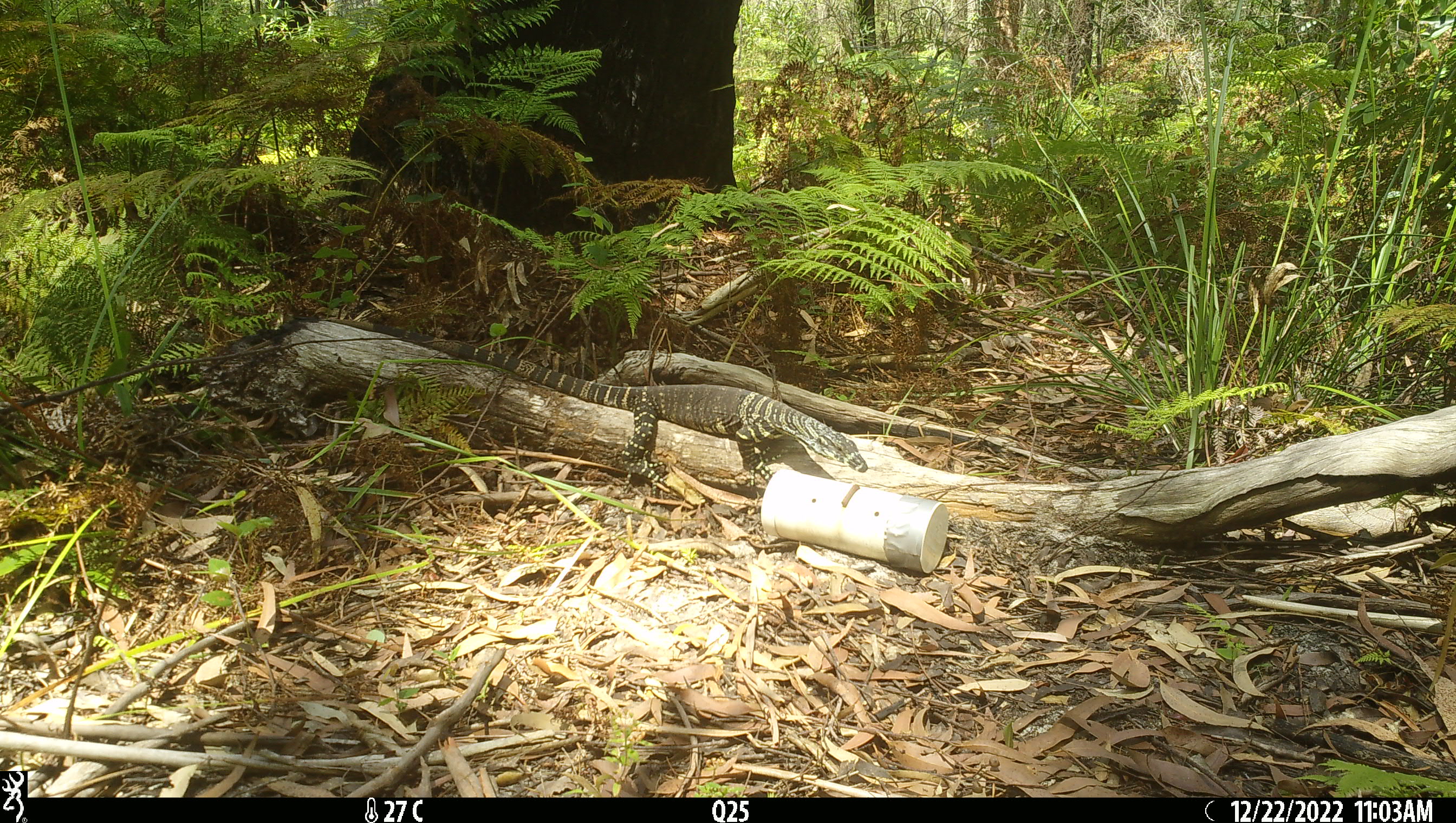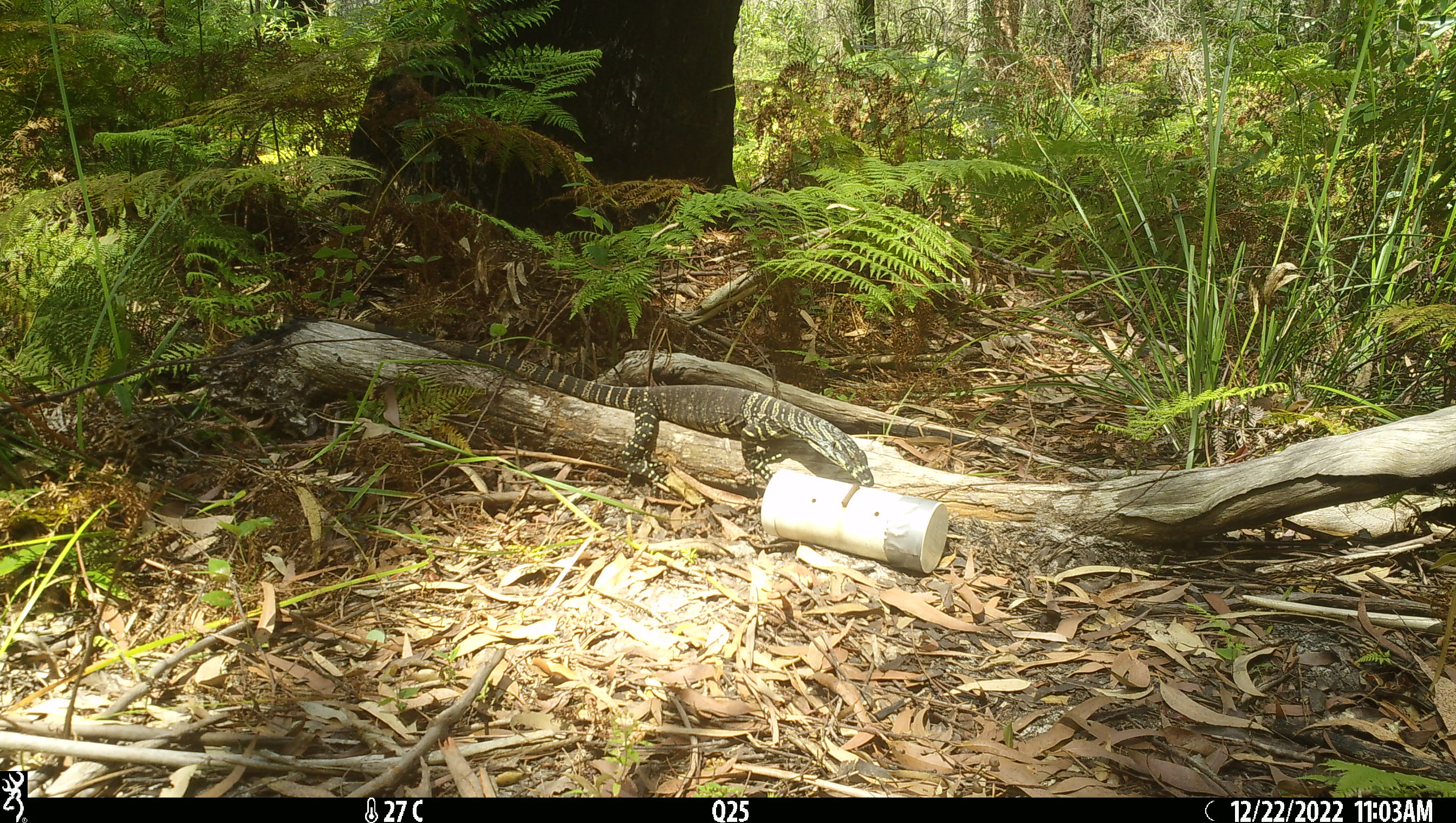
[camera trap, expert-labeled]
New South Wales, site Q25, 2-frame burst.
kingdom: Animalia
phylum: Chordata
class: Reptilia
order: Squamata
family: Varanidae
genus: Varanus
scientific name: Varanus varius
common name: lace monitor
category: goanna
Goanna (lace monitor) (Varanus varius).